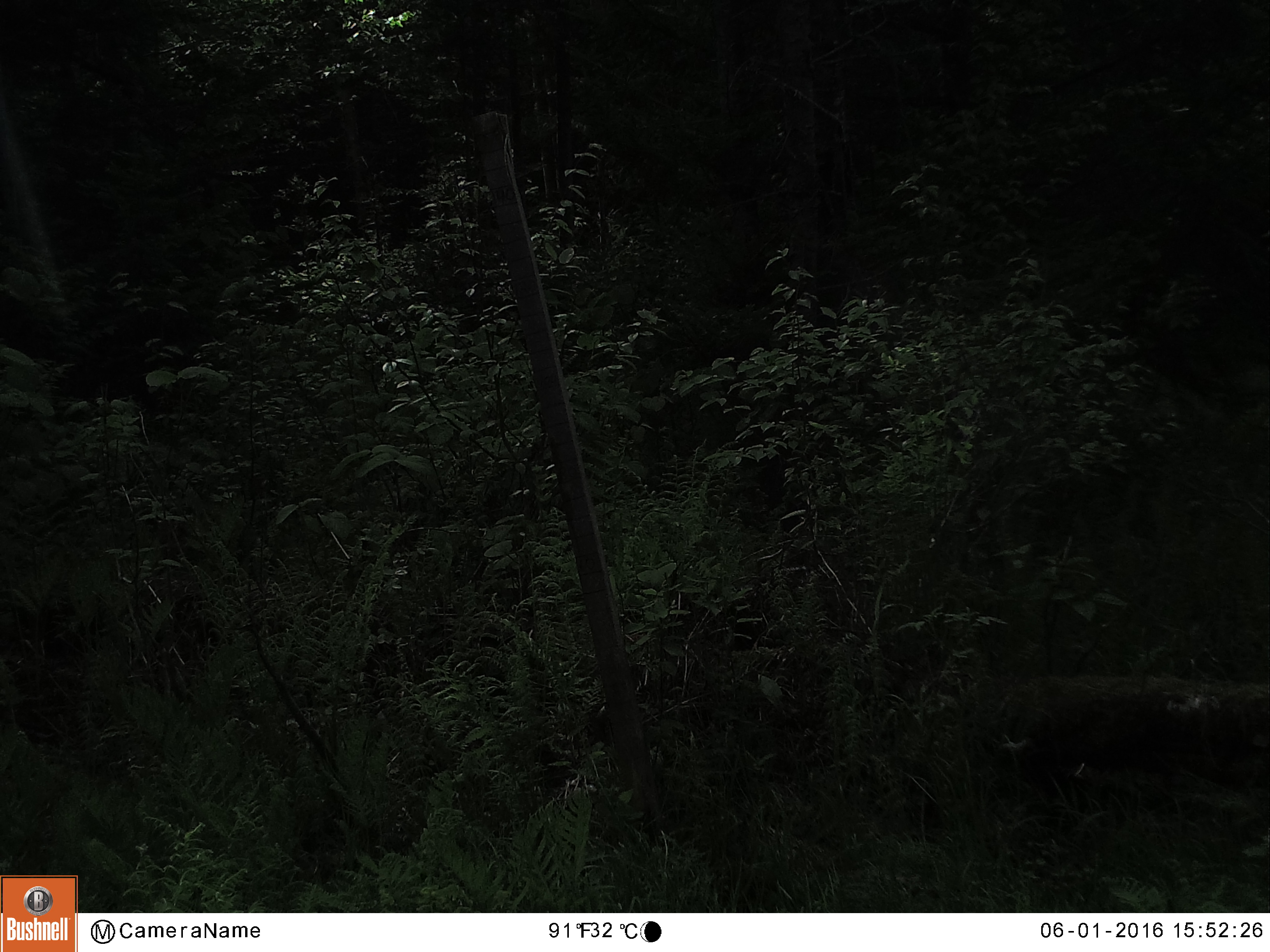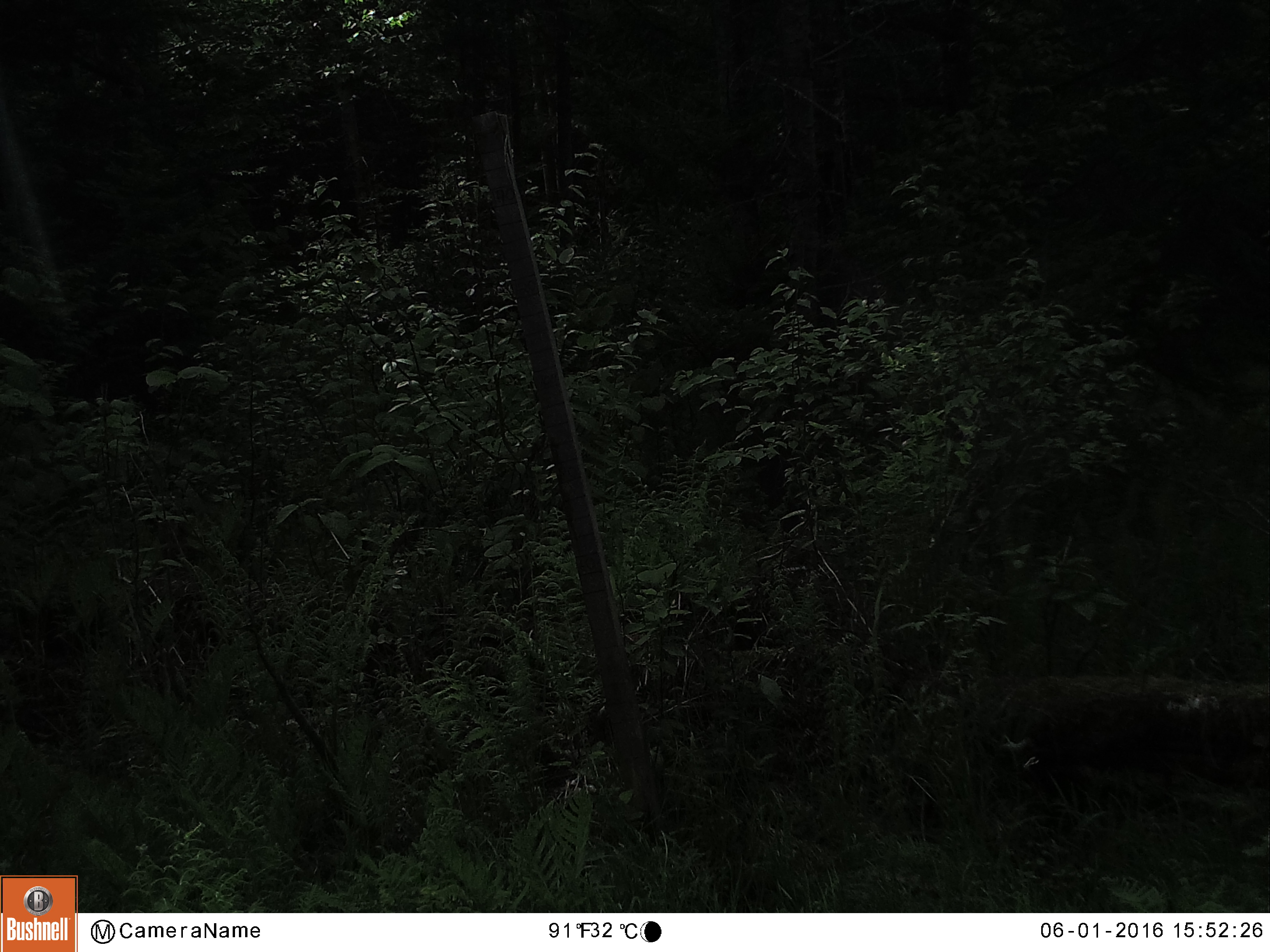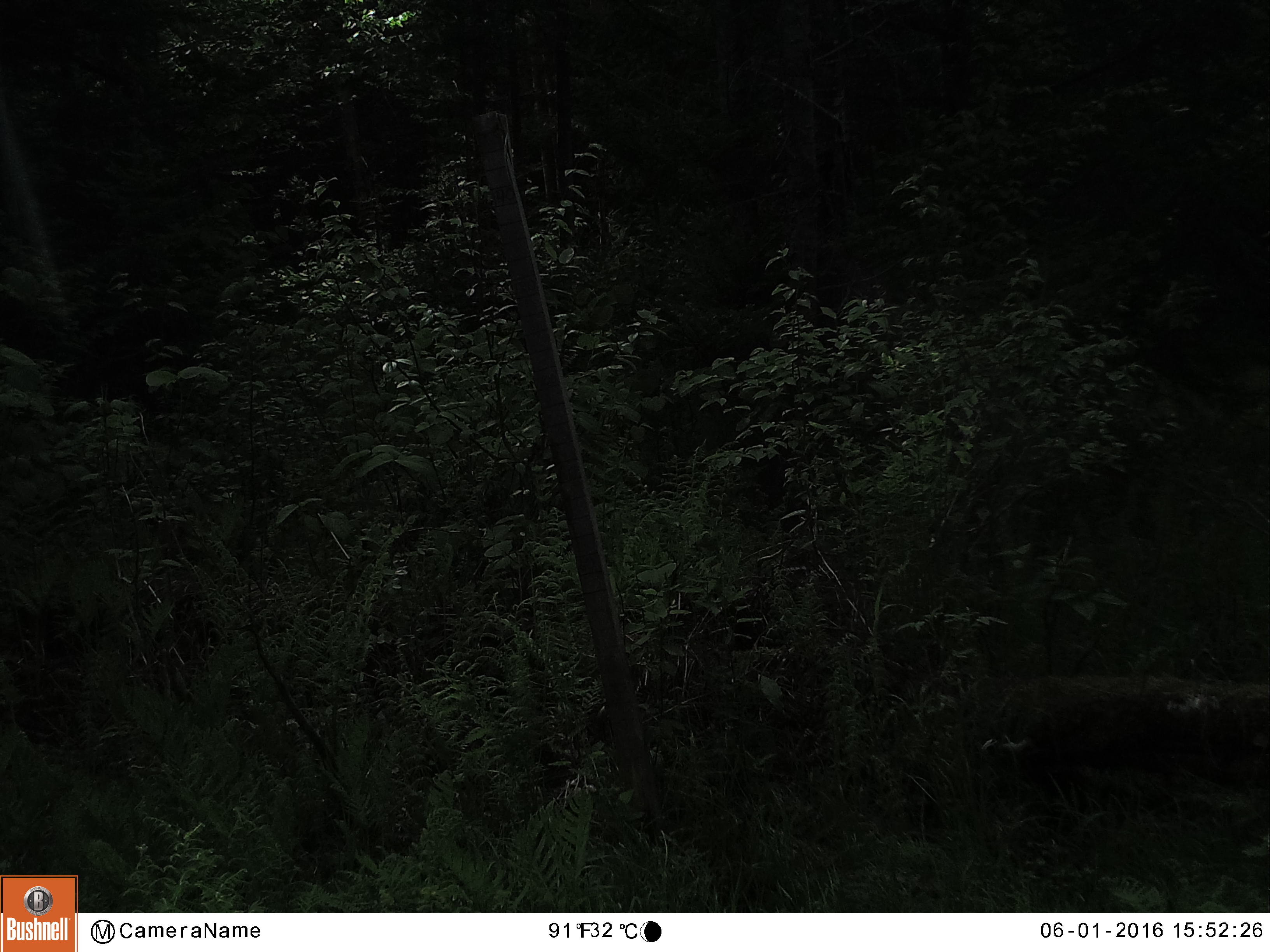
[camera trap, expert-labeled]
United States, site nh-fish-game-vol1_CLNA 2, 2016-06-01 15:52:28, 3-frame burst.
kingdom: Animalia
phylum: Chordata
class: Mammalia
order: Carnivora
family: Ursidae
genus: Ursus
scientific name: Ursus americanus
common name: black bear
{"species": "black bear (Ursus americanus)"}